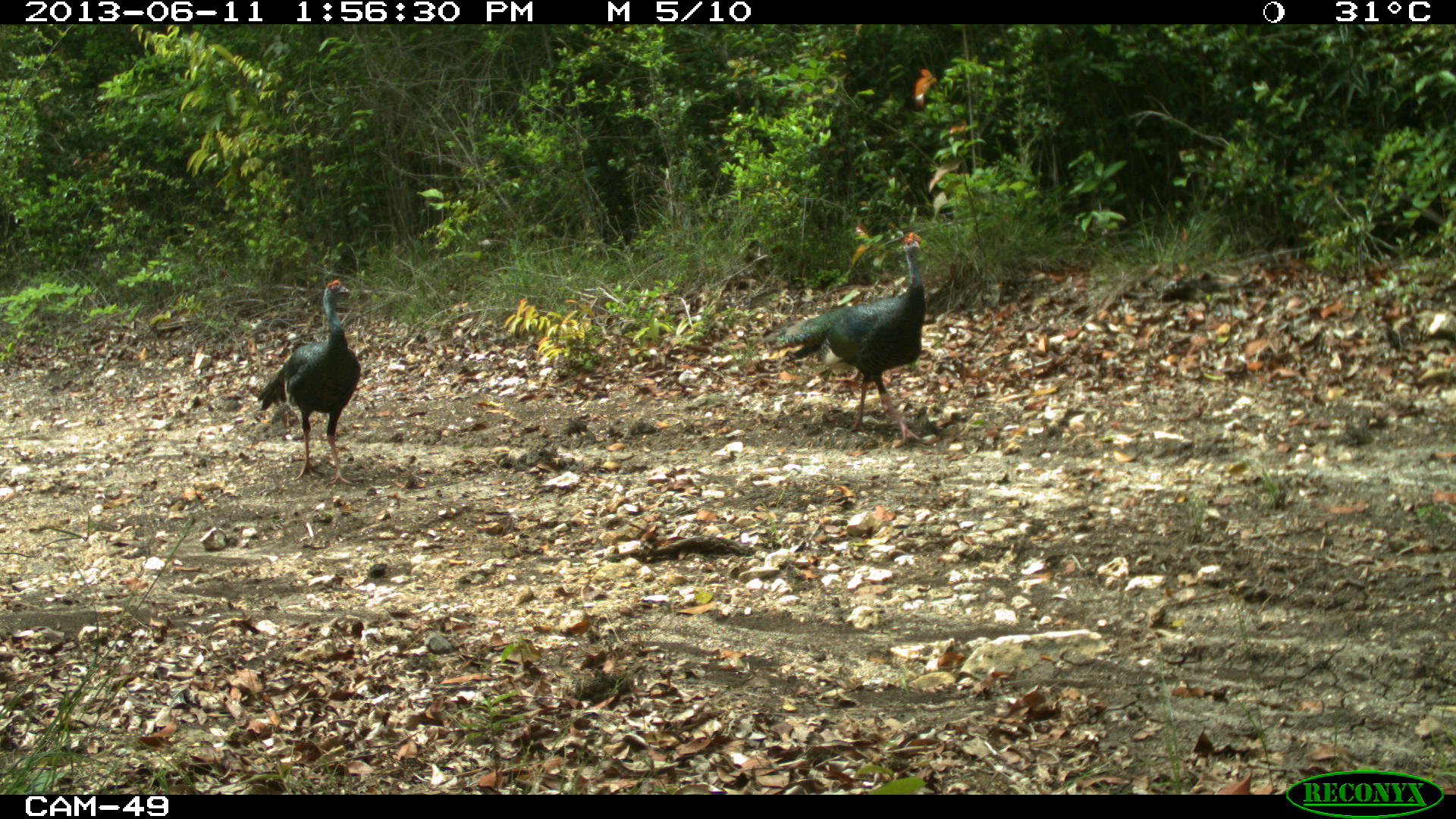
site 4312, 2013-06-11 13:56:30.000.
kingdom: Animalia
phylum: Chordata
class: Aves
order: Galliformes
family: Phasianidae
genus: Meleagris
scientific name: Meleagris ocellata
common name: ocellated turkey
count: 3